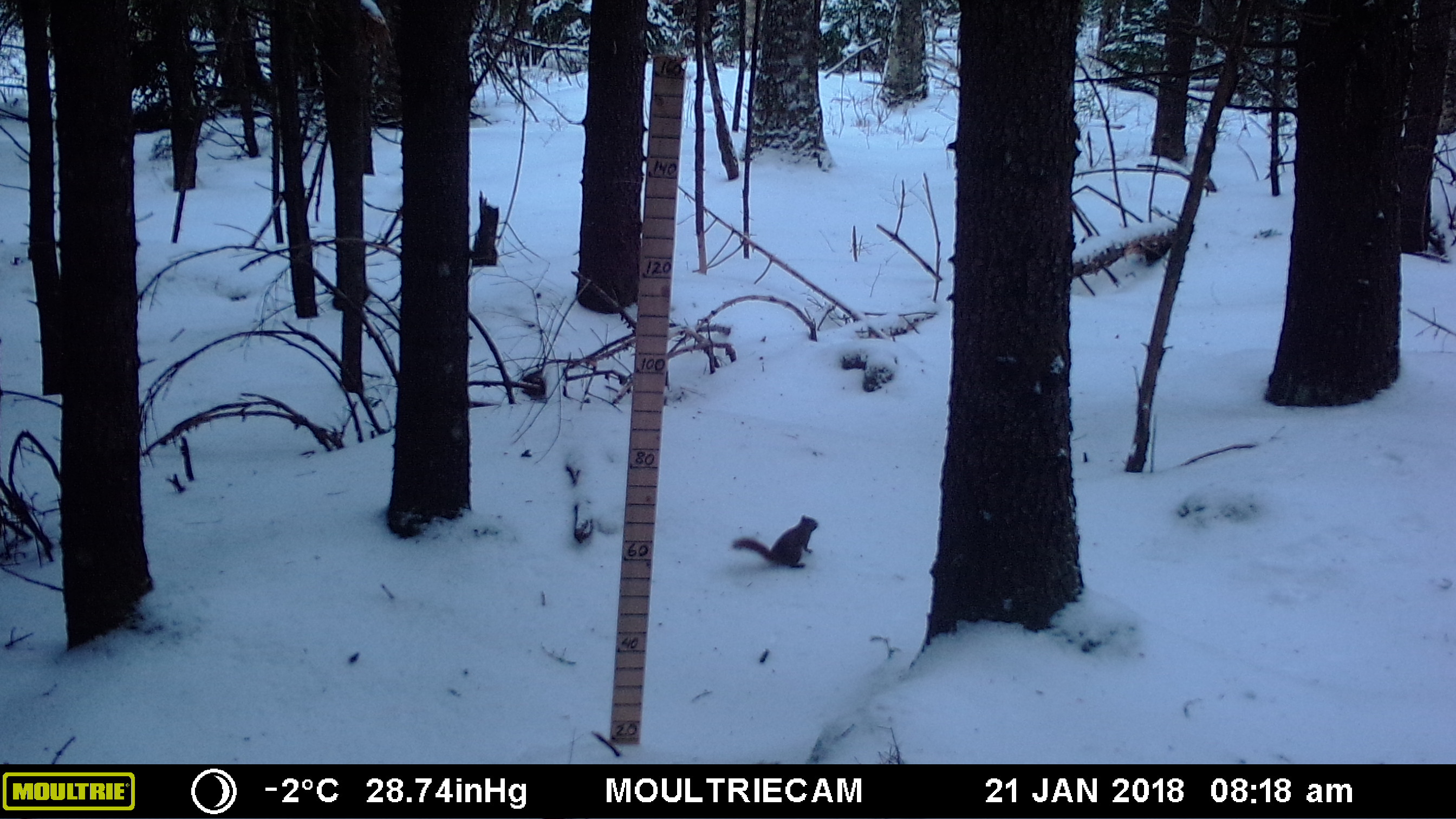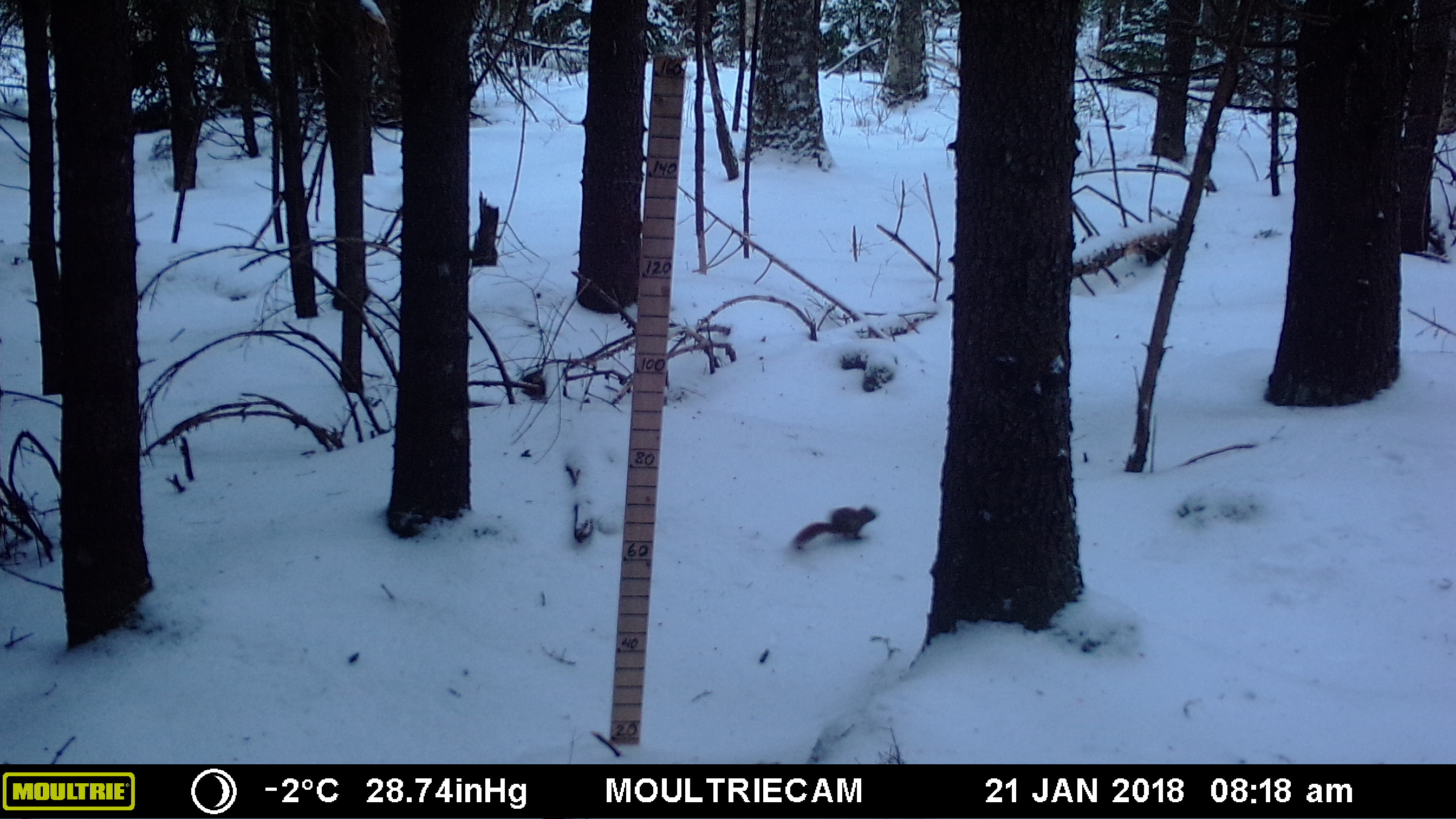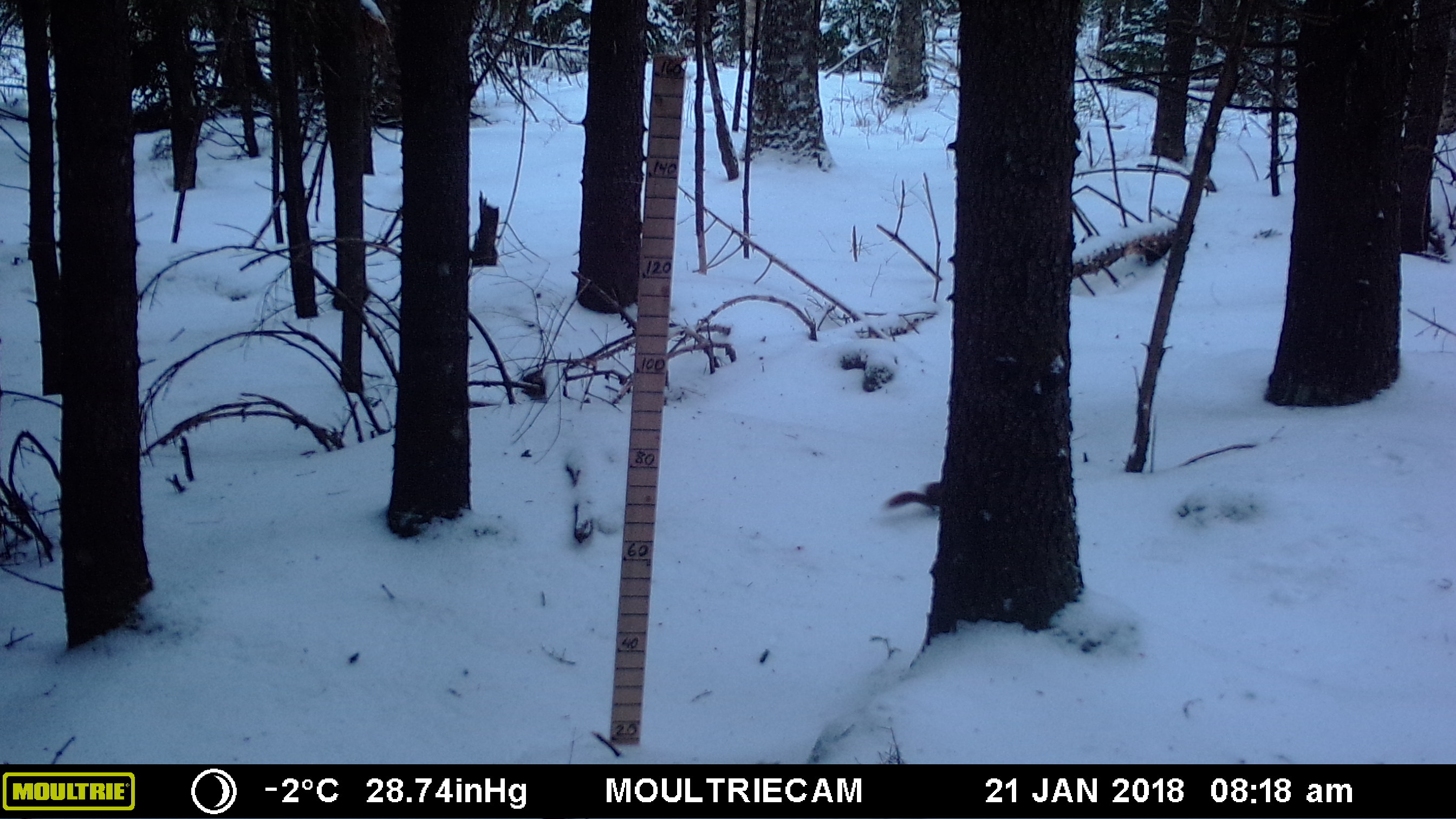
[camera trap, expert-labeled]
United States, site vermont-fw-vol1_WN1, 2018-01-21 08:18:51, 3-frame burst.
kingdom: Animalia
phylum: Chordata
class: Mammalia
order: Rodentia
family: Sciuridae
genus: Tamiasciurus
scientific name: Tamiasciurus hudsonicus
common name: red squirrel